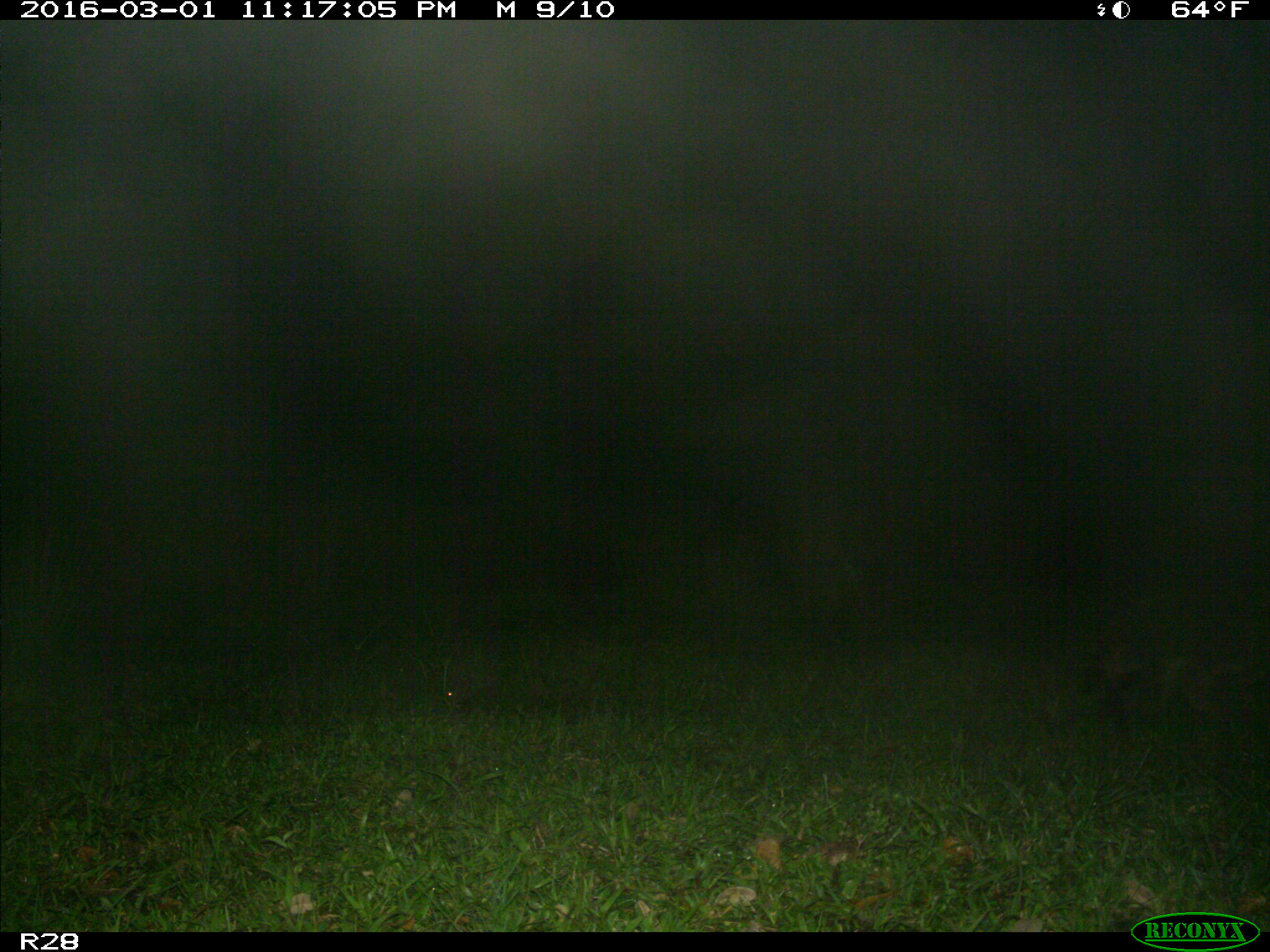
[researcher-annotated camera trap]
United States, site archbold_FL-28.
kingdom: Animalia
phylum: Chordata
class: Mammalia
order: Carnivora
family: Procyonidae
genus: Procyon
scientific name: Procyon lotor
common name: common raccoon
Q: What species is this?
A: Procyon lotor (common raccoon).